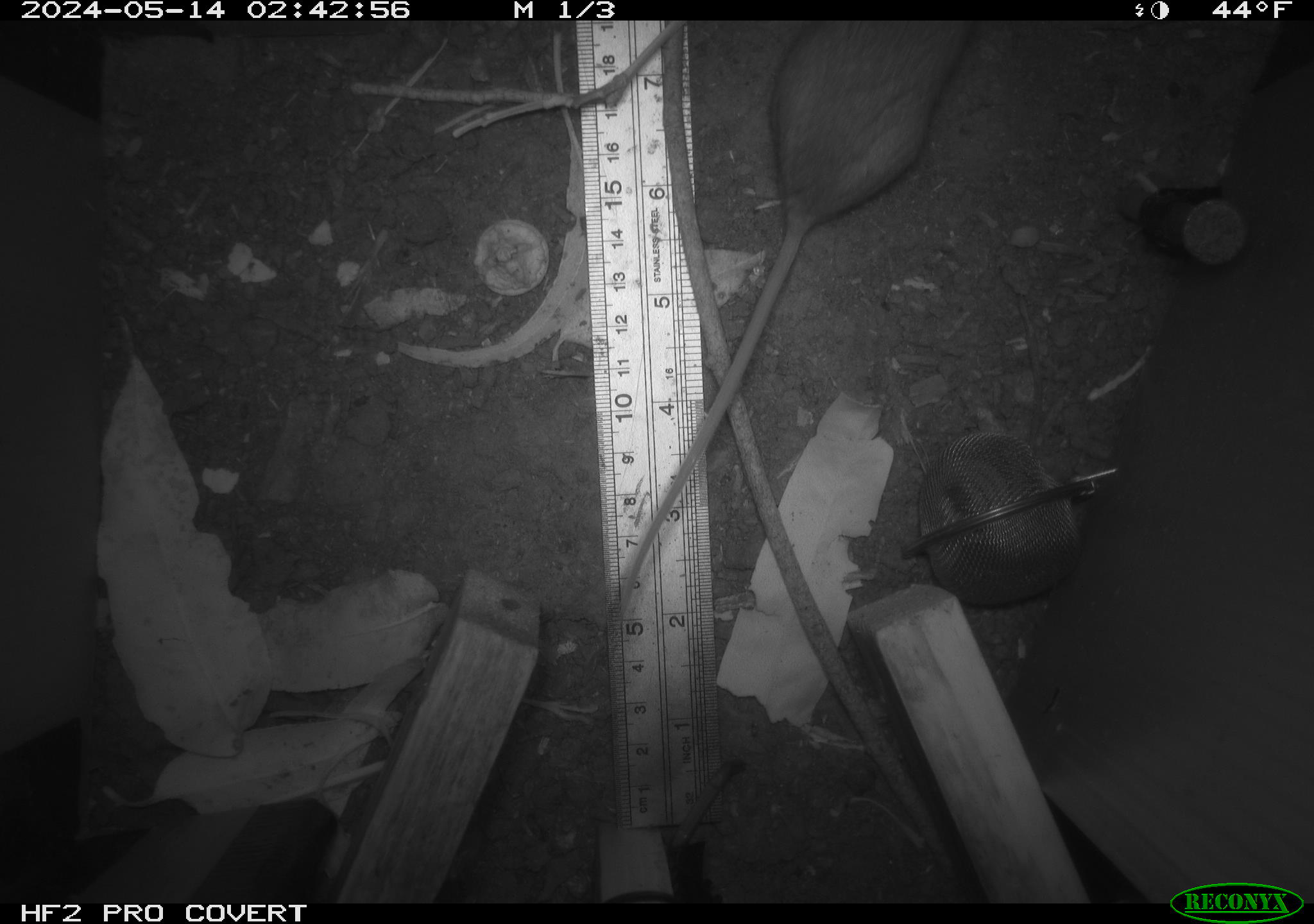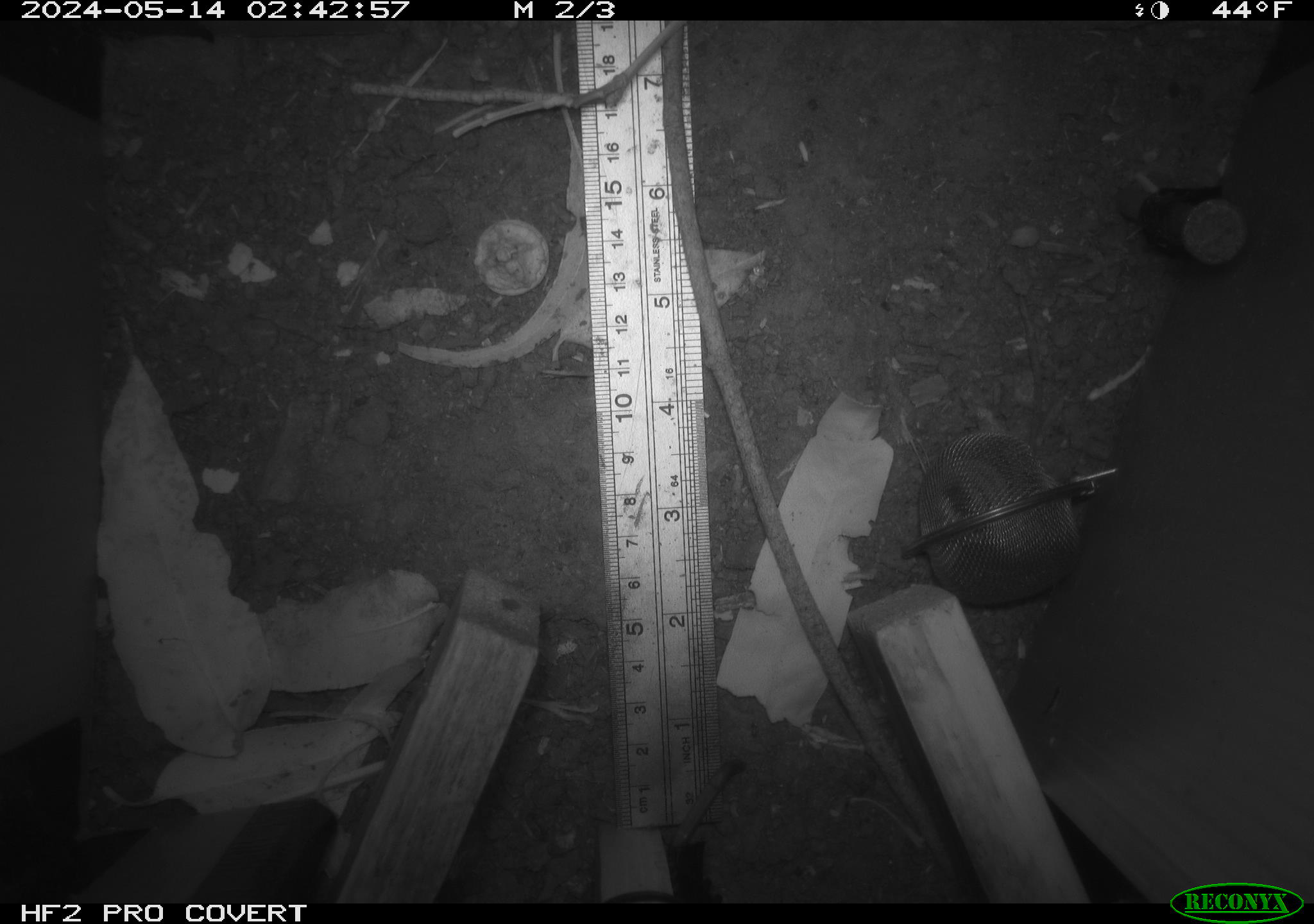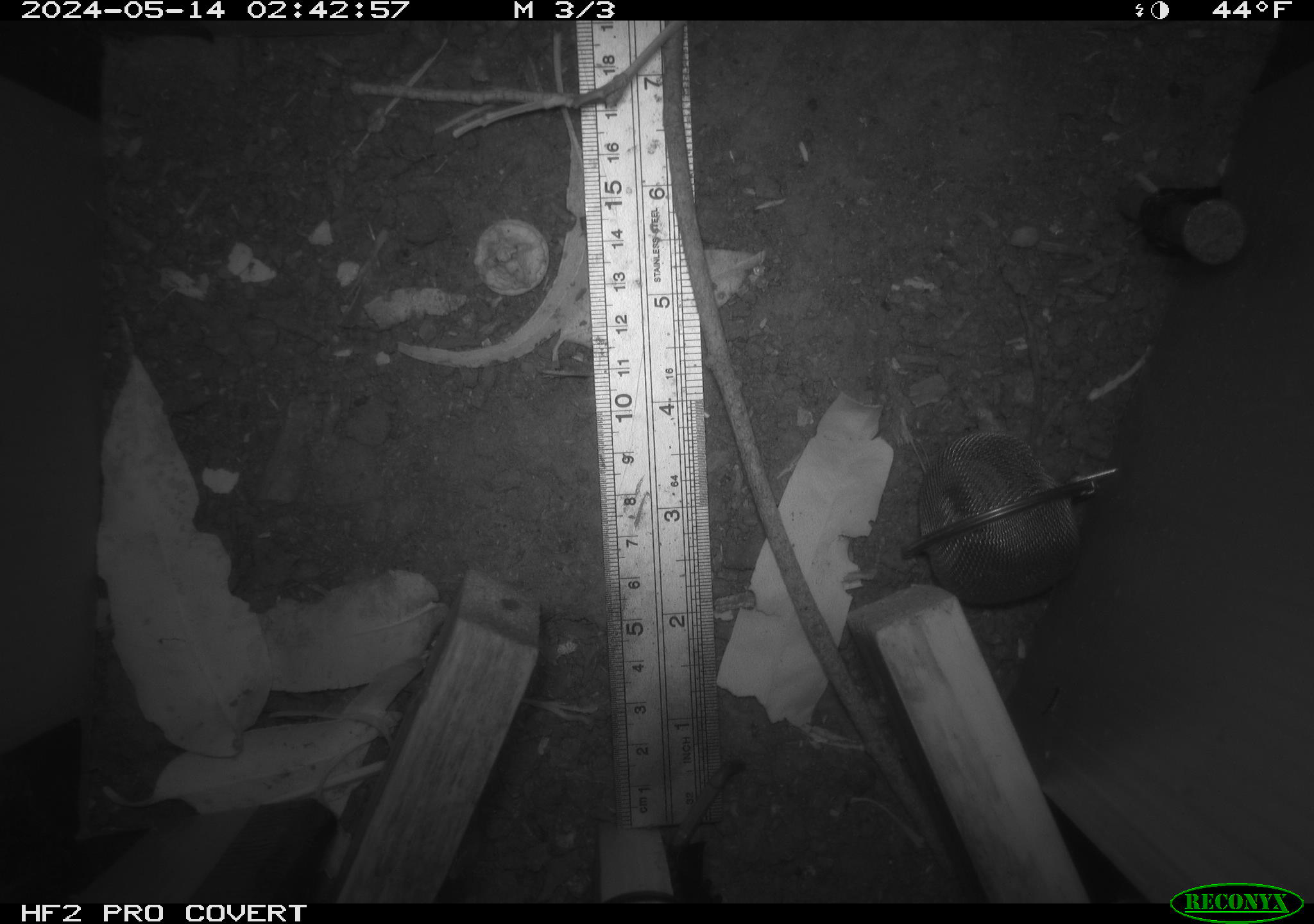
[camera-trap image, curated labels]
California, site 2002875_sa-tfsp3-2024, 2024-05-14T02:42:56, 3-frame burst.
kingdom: Animalia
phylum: Chordata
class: Mammalia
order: Rodentia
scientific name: Rodentia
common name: rodent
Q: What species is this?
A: Rodent (Rodentia).